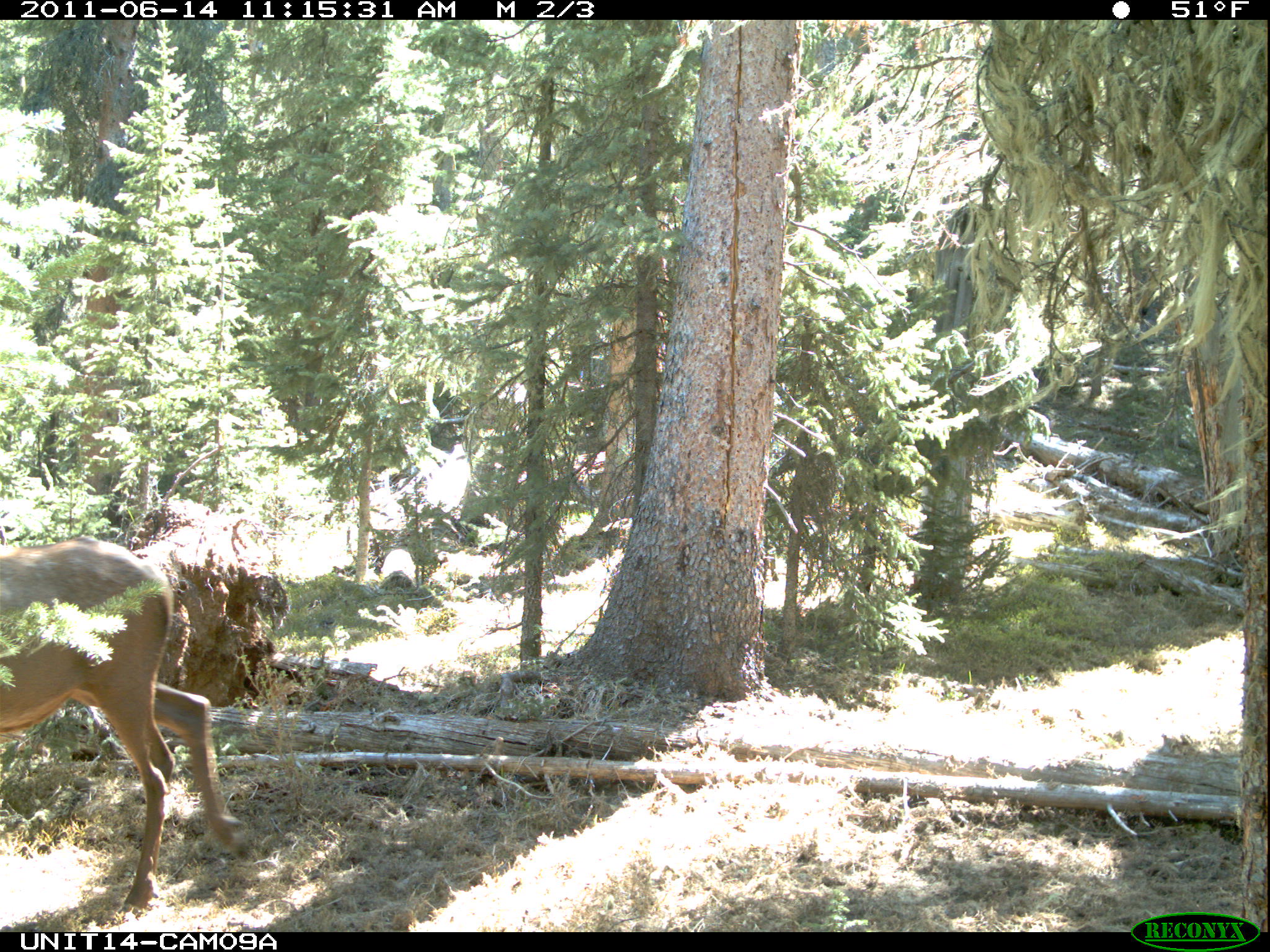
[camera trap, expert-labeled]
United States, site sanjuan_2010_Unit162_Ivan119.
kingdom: Animalia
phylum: Chordata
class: Mammalia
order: Artiodactyla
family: Cervidae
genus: Cervus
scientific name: Cervus elaphus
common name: red deer